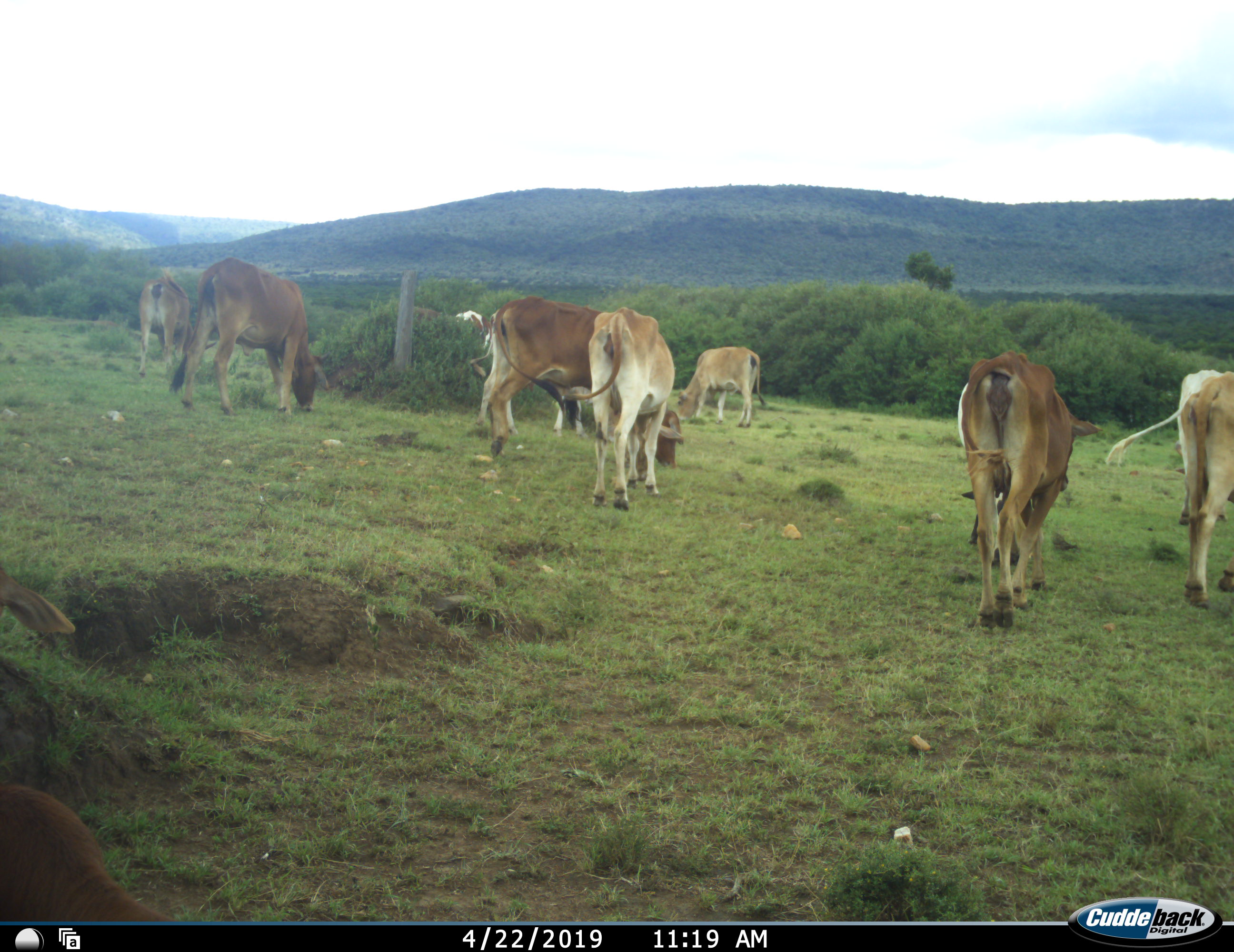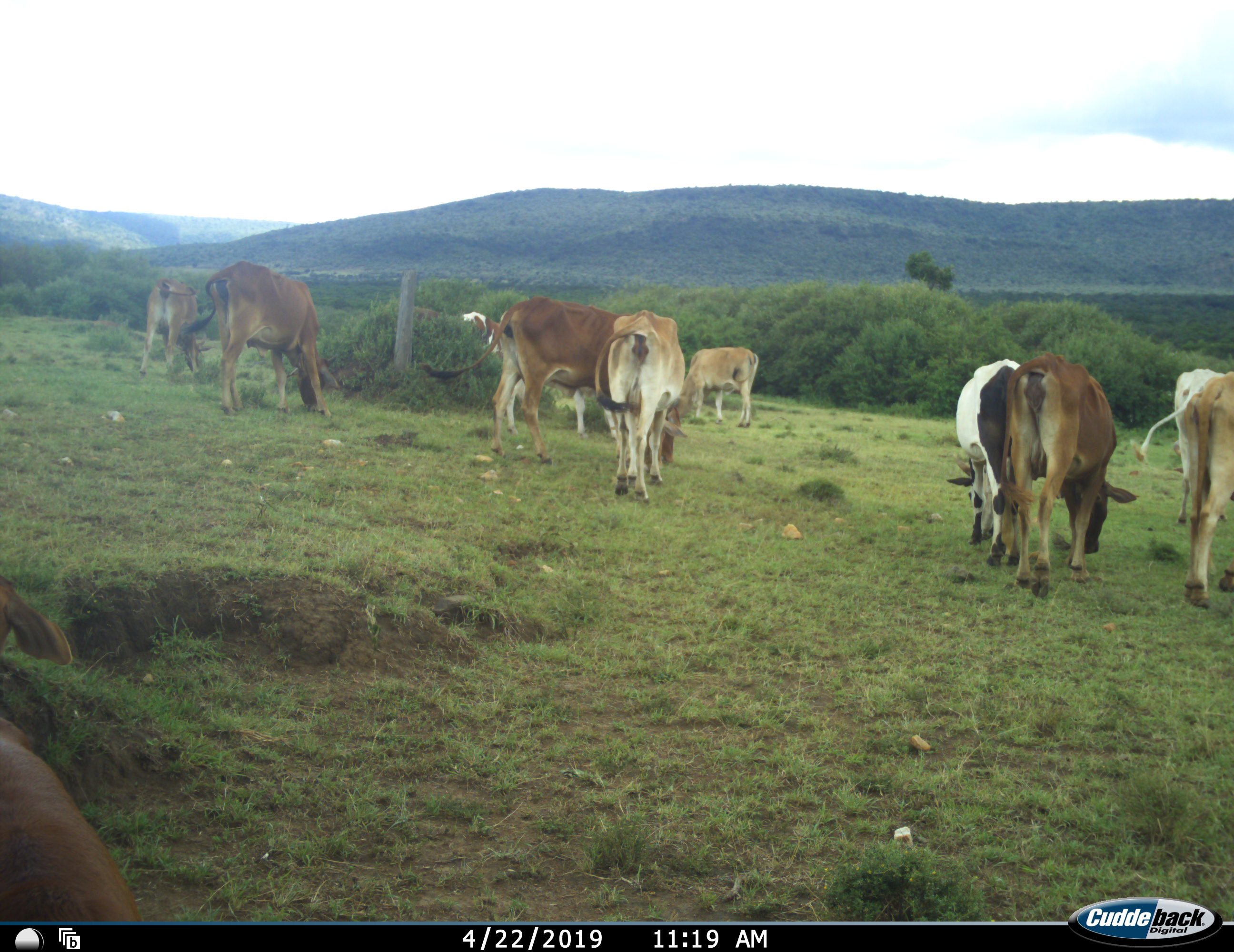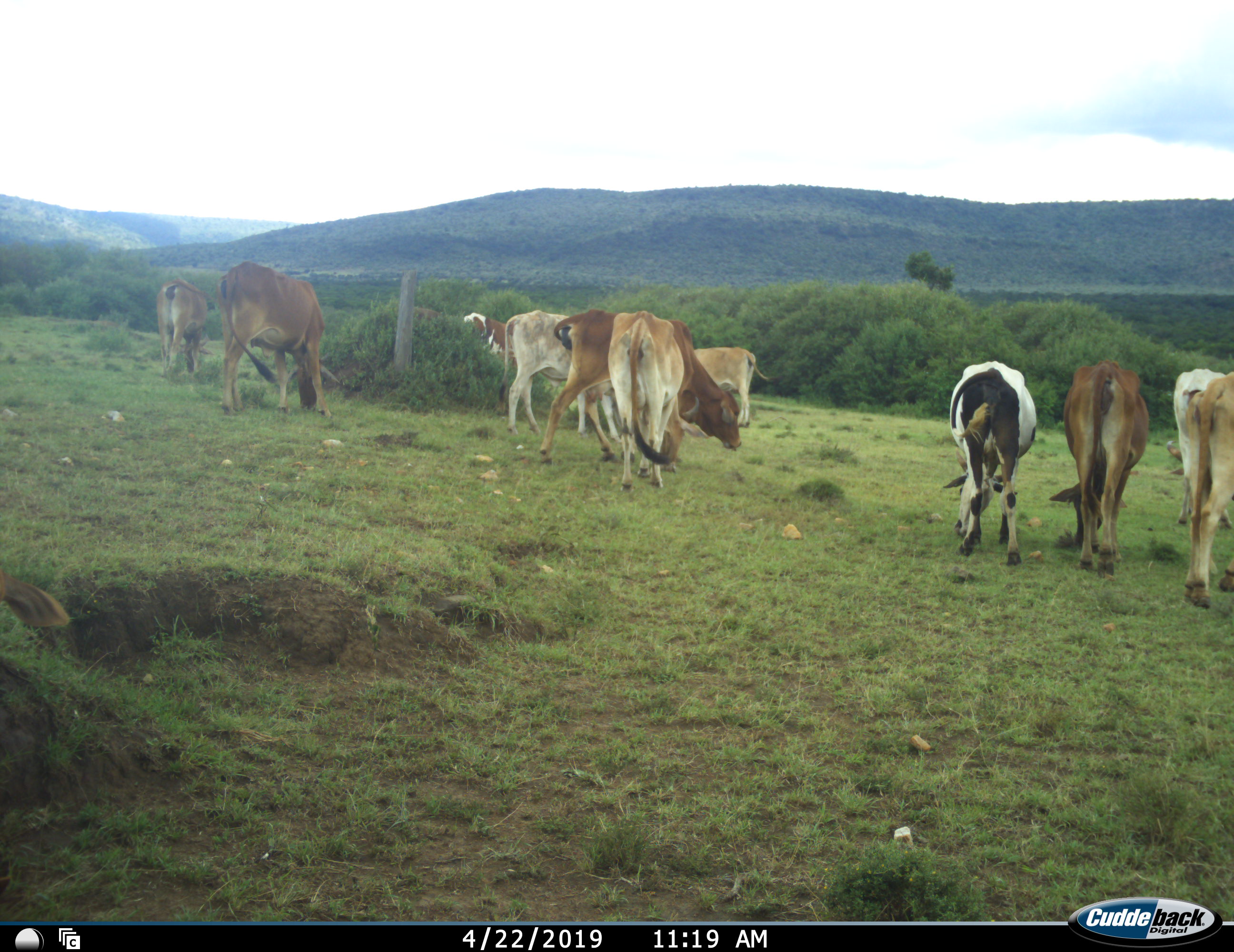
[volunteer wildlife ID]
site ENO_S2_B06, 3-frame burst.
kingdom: Animalia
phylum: Chordata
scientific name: Vertebrata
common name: domestic animal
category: domesticanimal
Domesticanimal (domestic animal) (Vertebrata), count 11-50. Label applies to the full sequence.